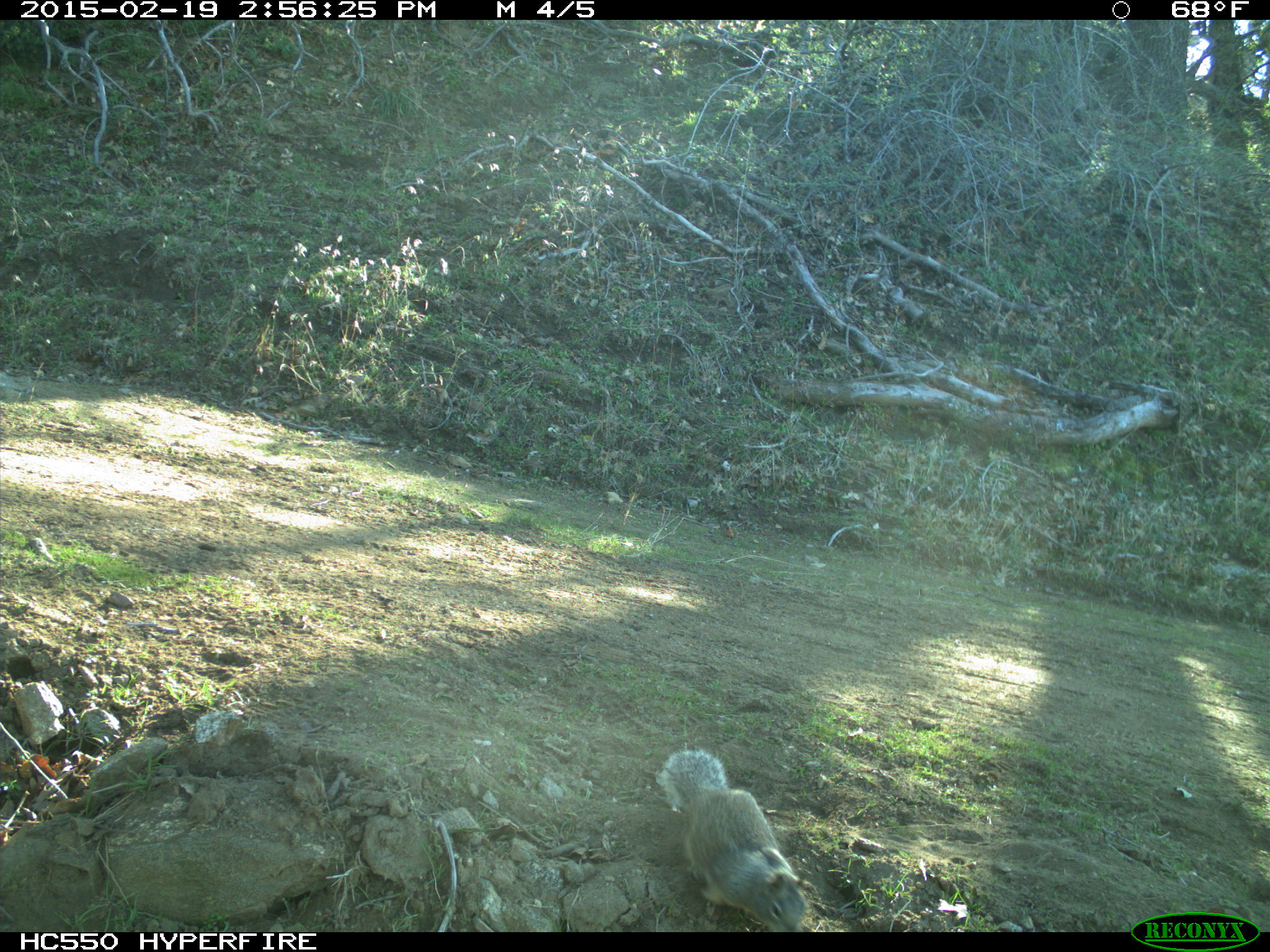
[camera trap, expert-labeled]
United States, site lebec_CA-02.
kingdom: Animalia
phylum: Chordata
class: Mammalia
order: Rodentia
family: Sciuridae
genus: Otospermophilus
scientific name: Otospermophilus beecheyi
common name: california ground squirrel